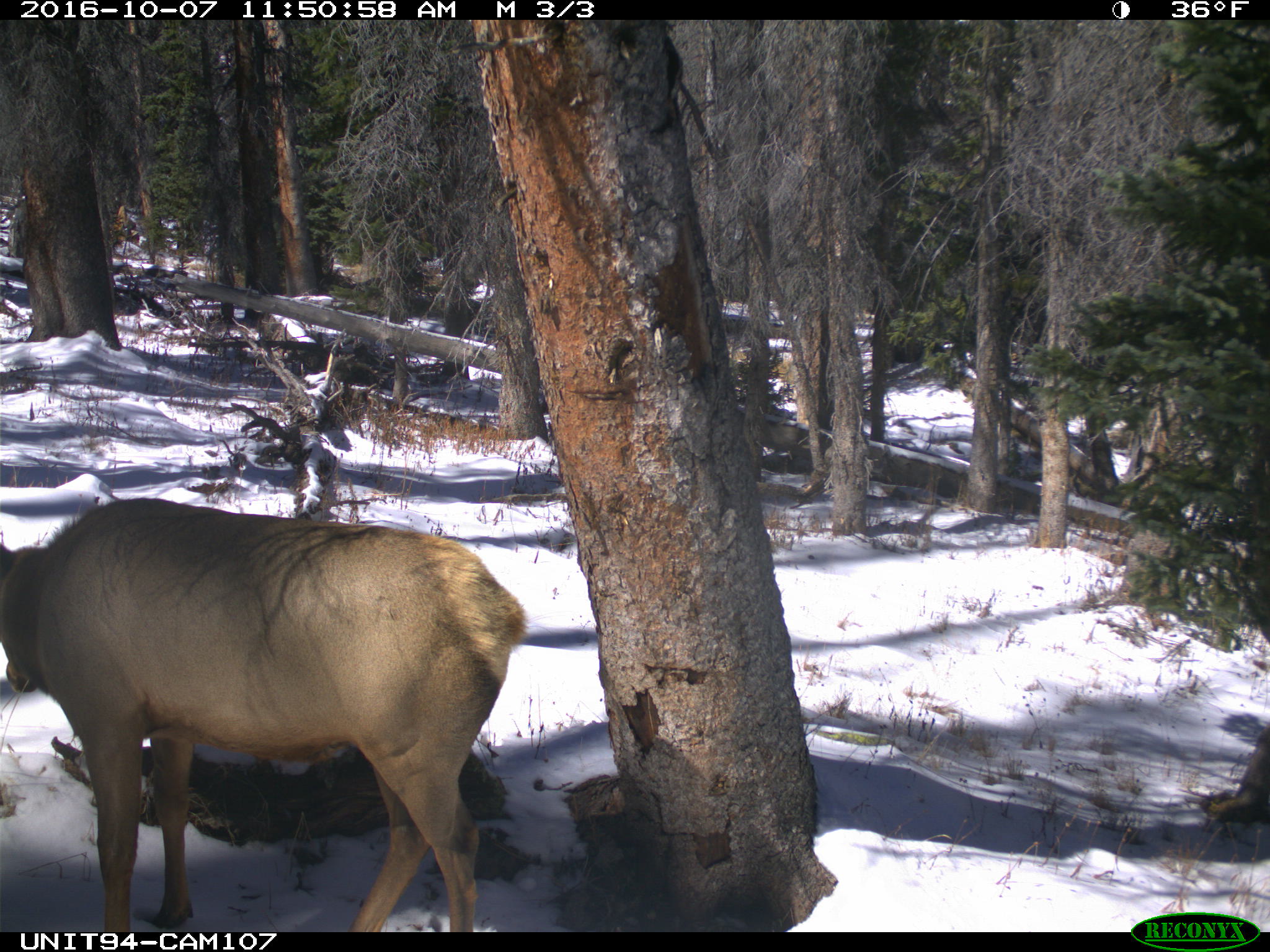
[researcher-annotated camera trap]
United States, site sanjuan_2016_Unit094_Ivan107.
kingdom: Animalia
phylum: Chordata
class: Mammalia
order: Artiodactyla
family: Cervidae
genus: Cervus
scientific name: Cervus elaphus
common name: red deer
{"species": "Cervus elaphus (red deer)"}